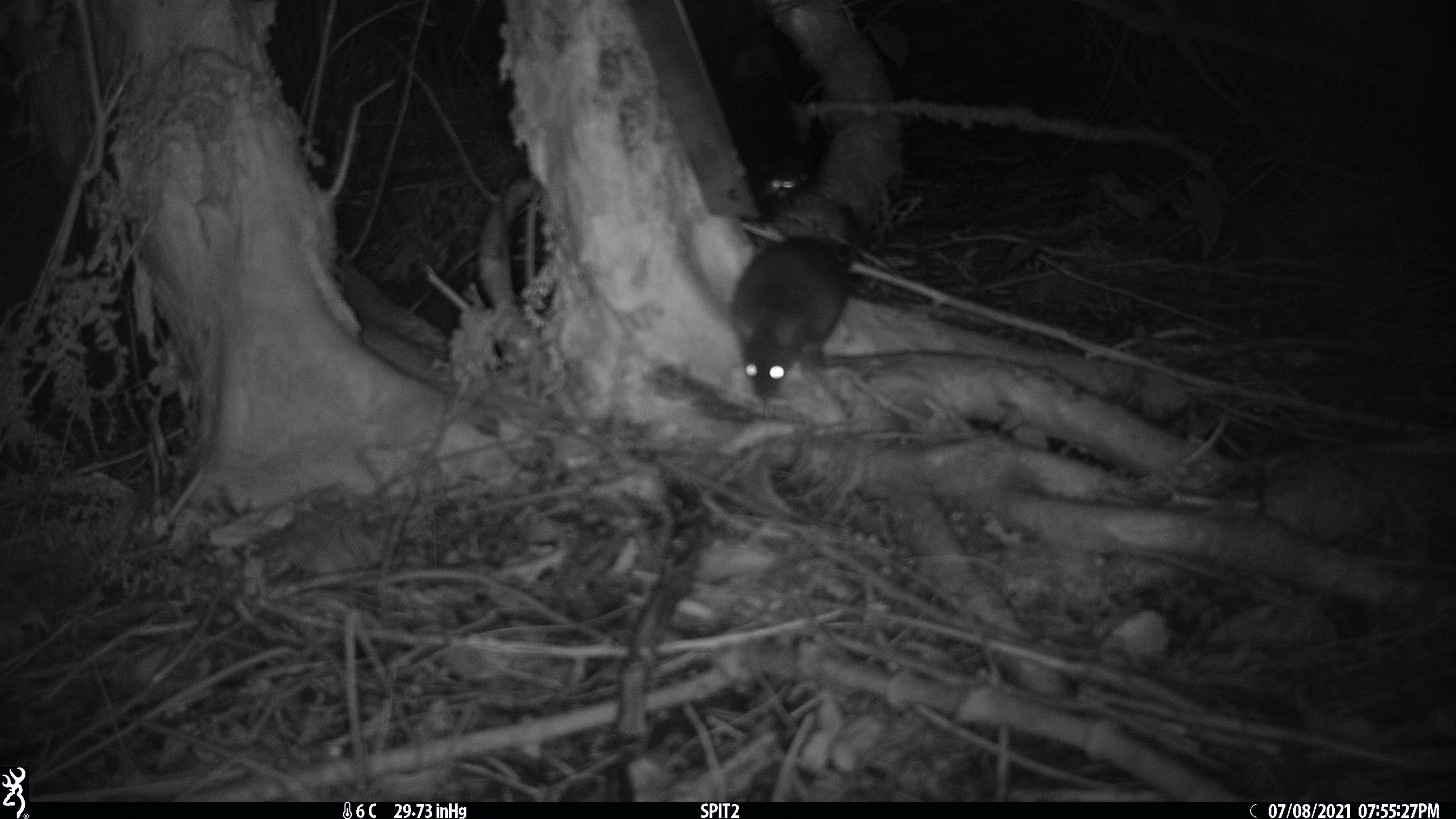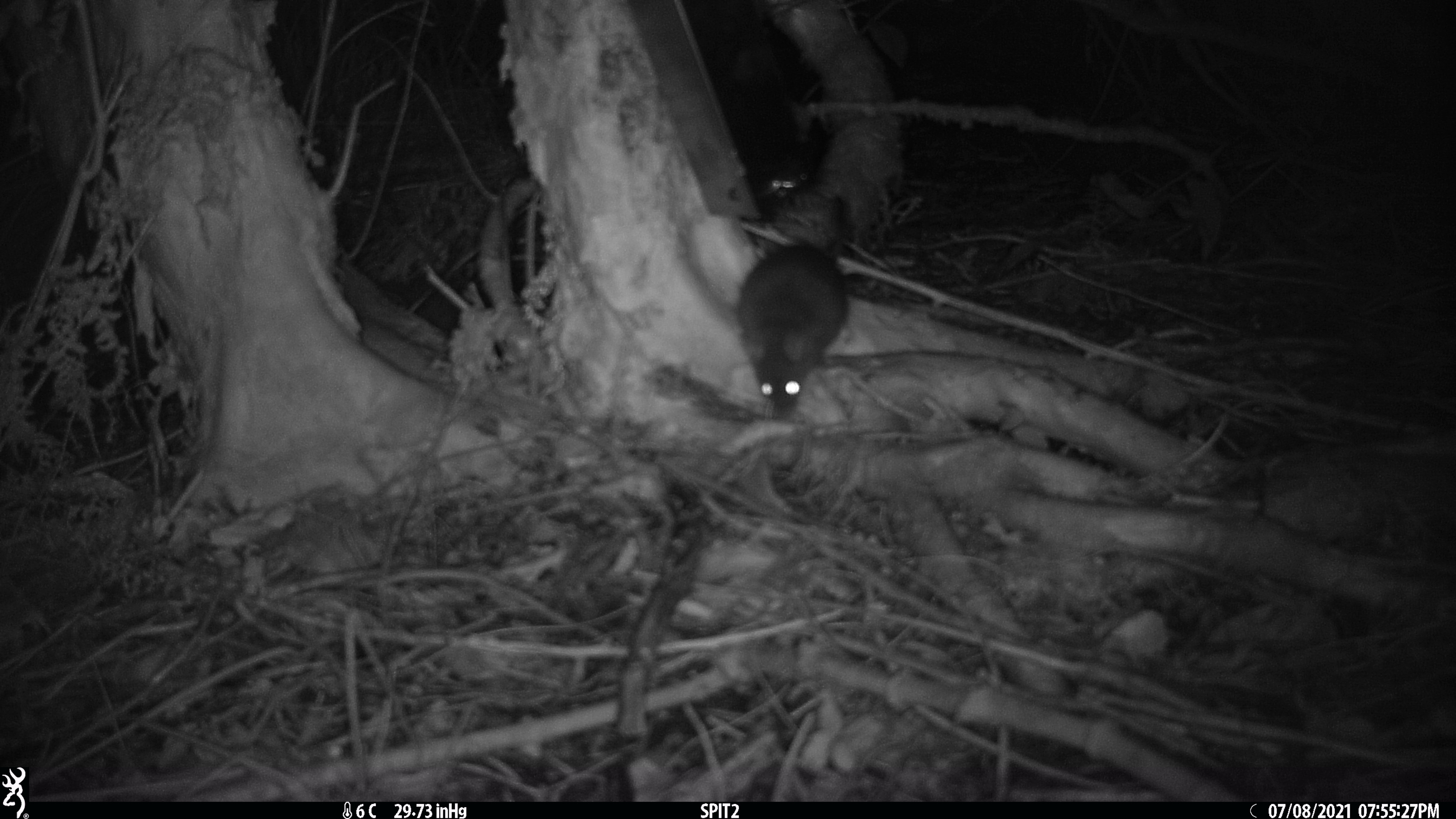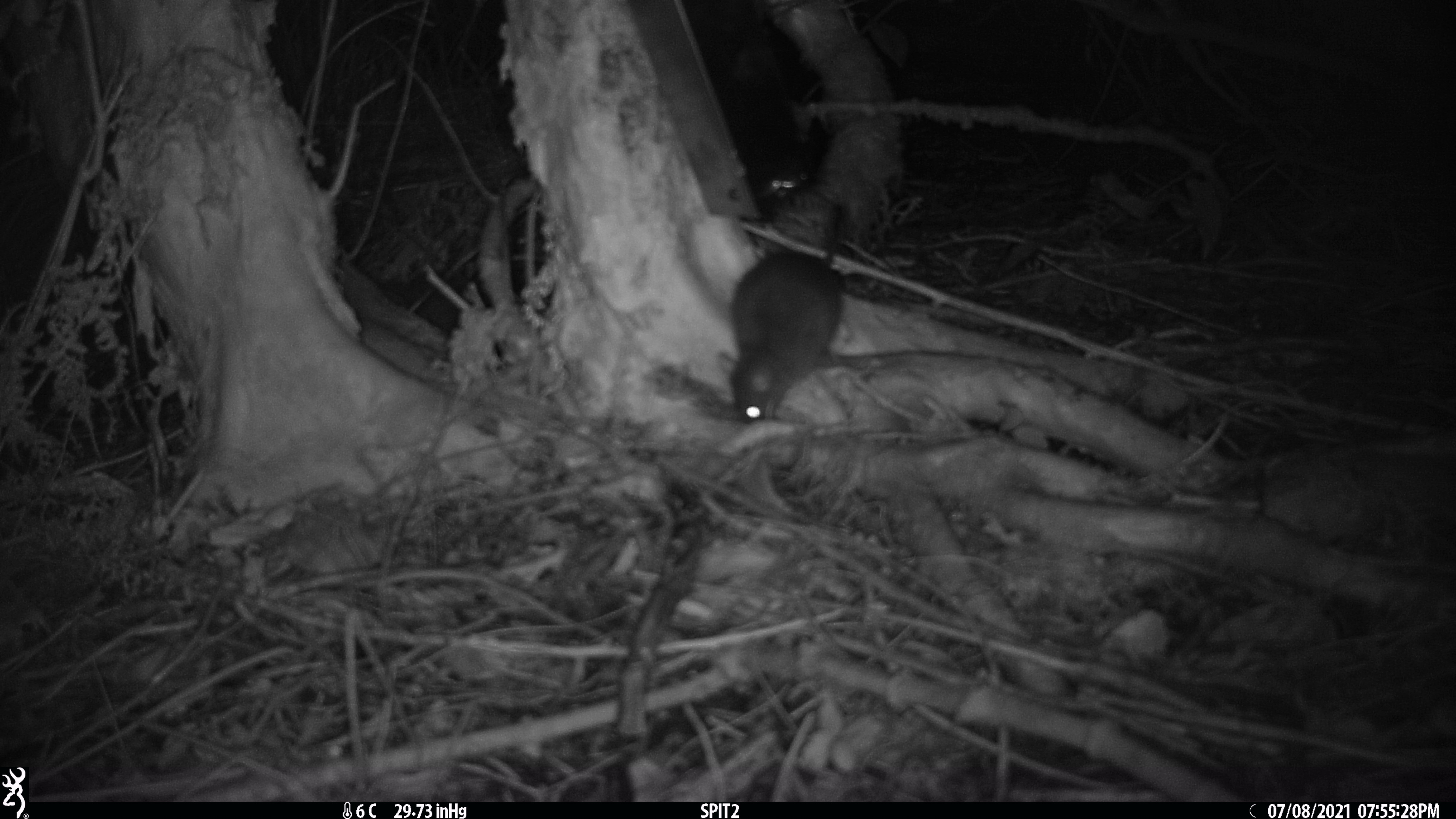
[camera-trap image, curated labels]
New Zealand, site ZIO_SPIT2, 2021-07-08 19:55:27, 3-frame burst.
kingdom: Animalia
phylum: Chordata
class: Mammalia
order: Rodentia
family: Muridae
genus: Rattus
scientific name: Rattus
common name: rat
Rat (Rattus).